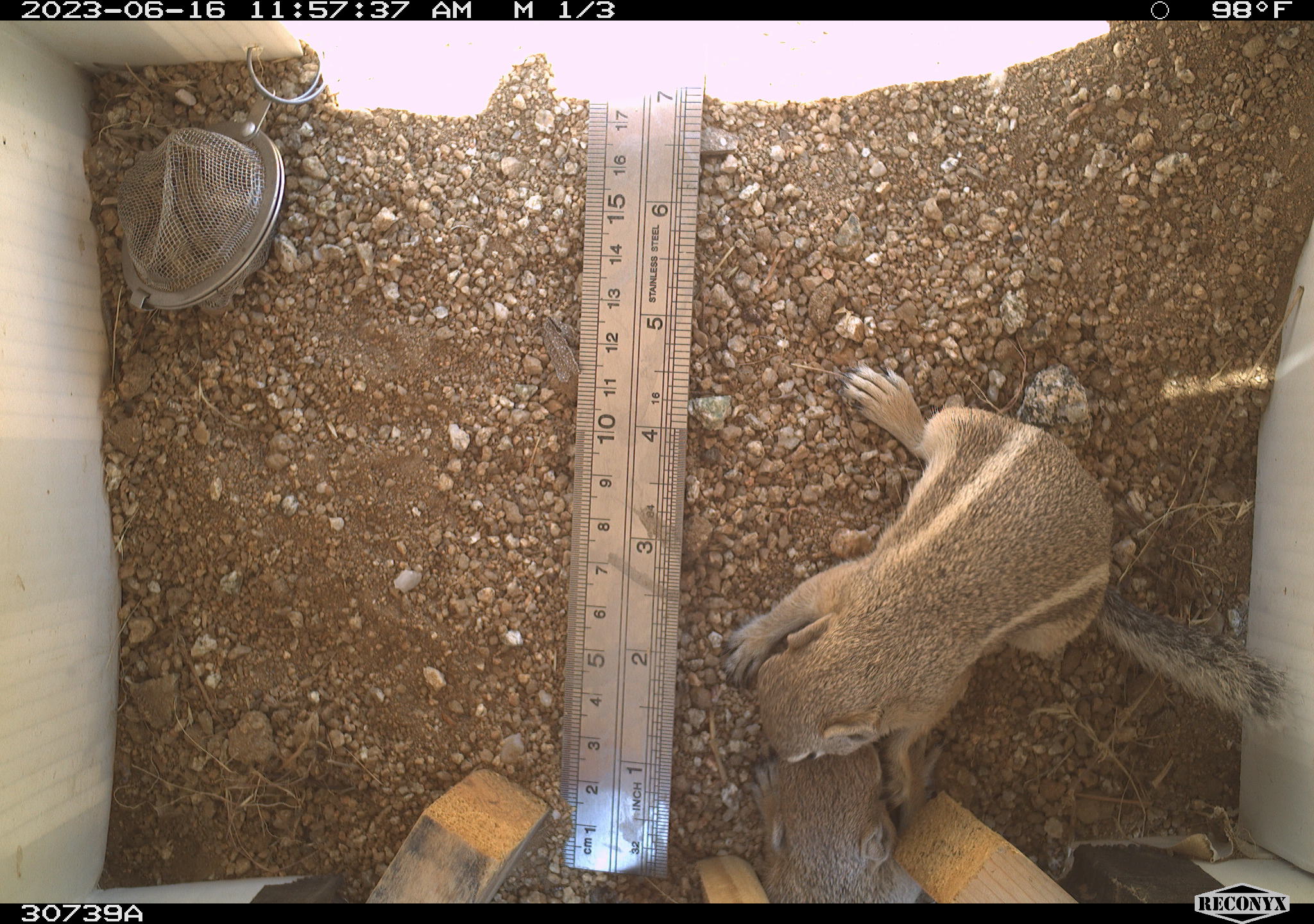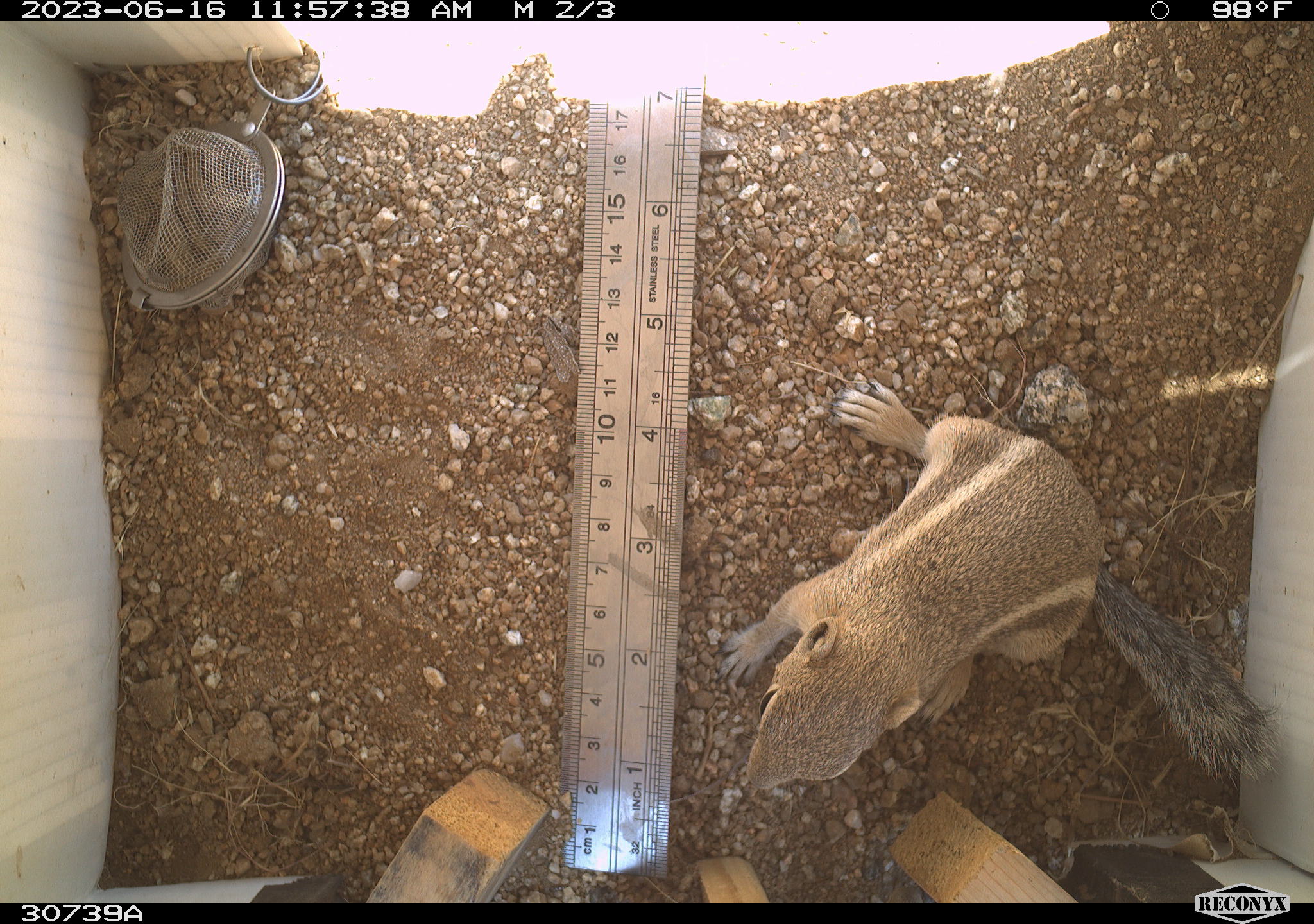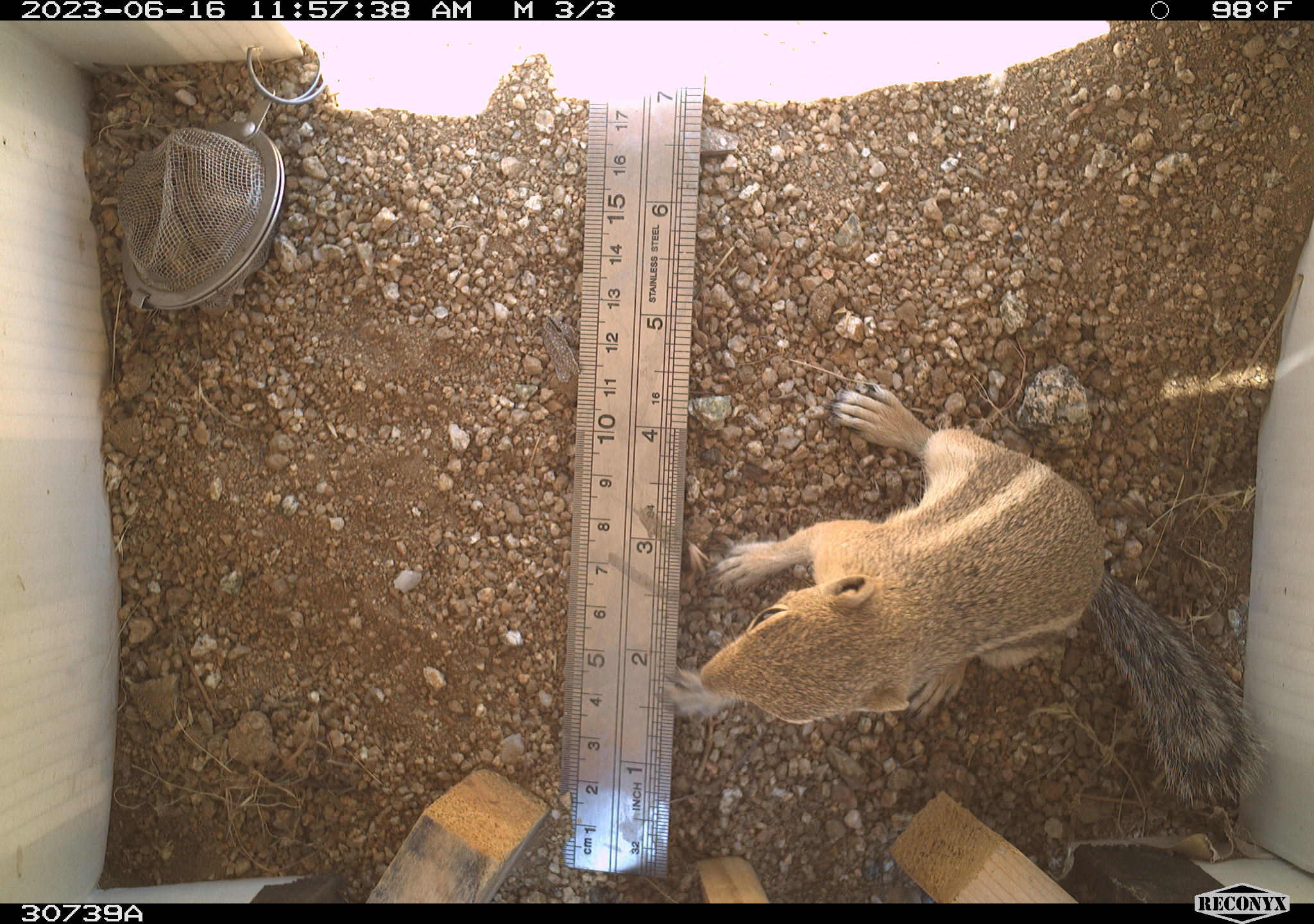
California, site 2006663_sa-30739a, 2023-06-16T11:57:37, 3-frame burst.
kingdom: Animalia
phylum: Chordata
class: Mammalia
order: Rodentia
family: Sciuridae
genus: Ammospermophilus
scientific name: Ammospermophilus leucurus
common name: white-tailed antelope squirrel